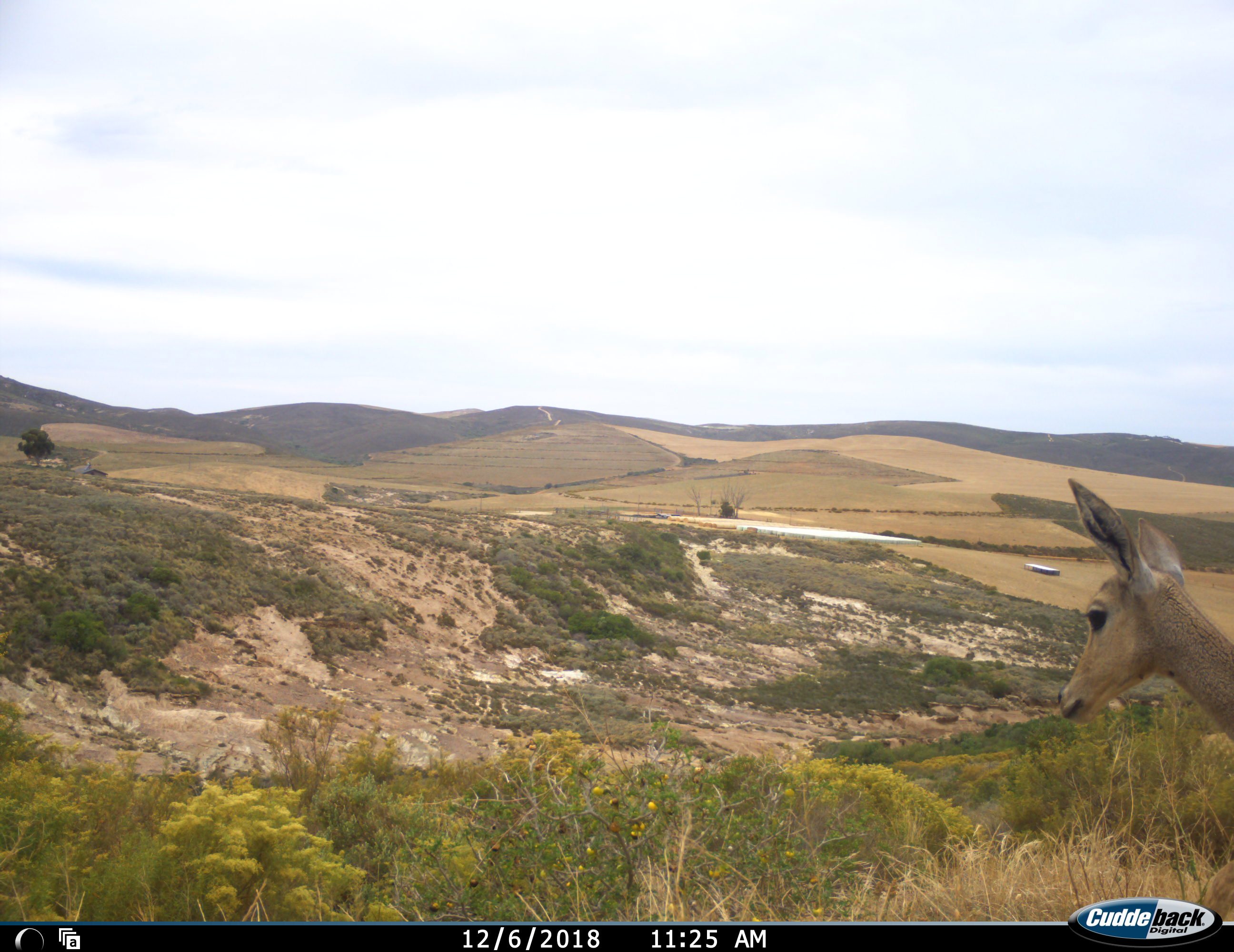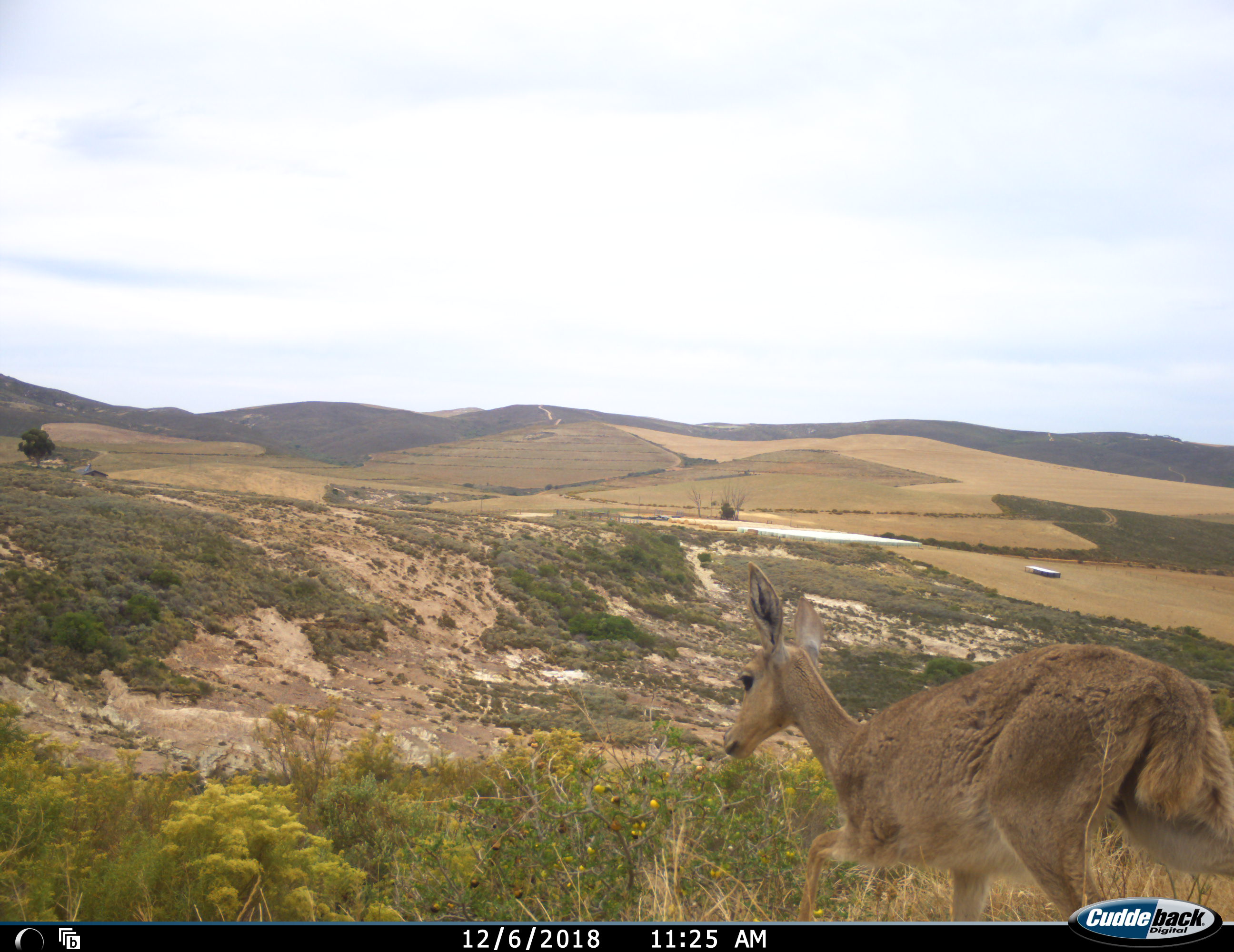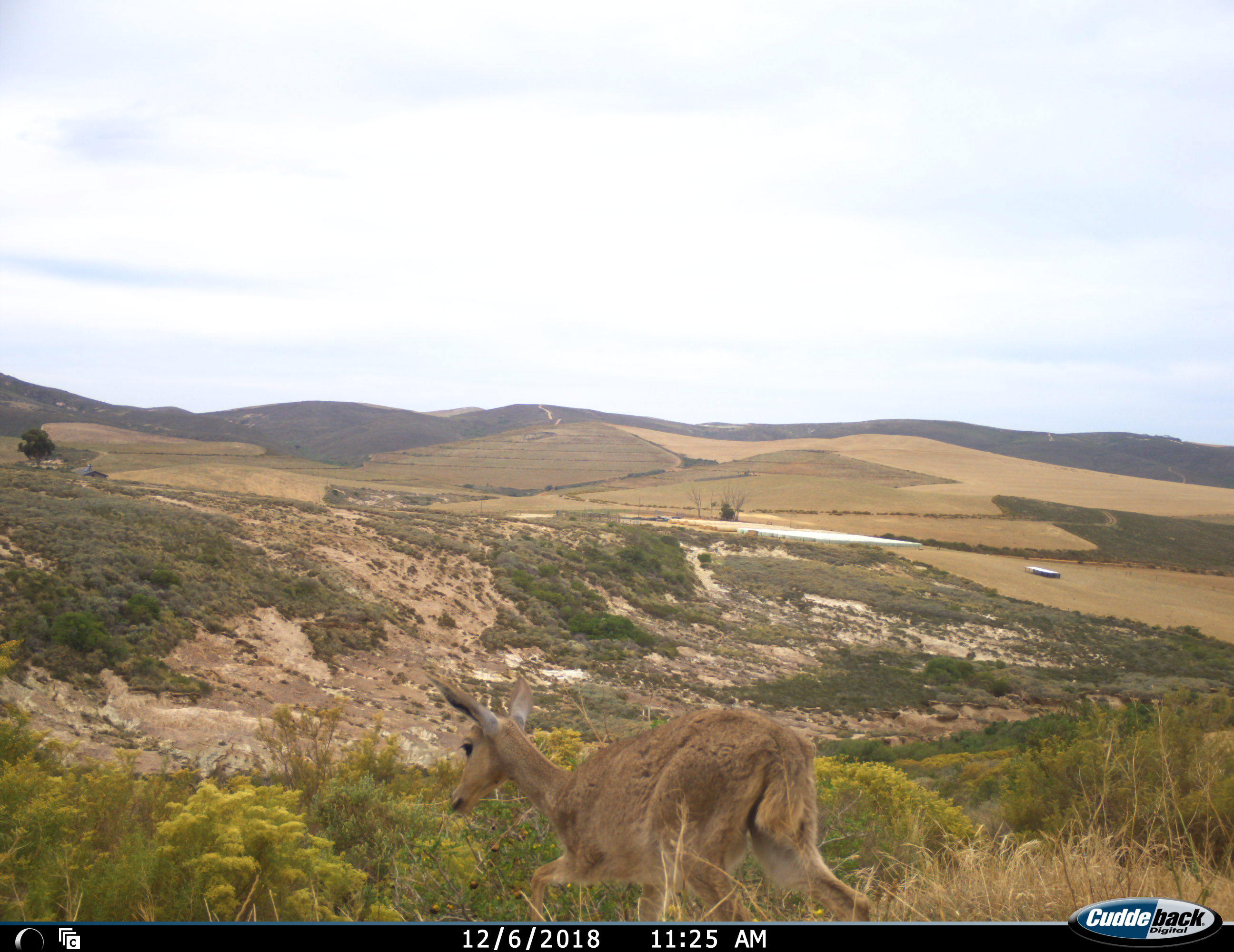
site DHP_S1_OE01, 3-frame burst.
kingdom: Animalia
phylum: Chordata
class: Mammalia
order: Artiodactyla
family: Bovidae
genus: Pelea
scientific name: Pelea capreolus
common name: grey rhebok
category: rhebokgrey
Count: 1.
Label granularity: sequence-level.